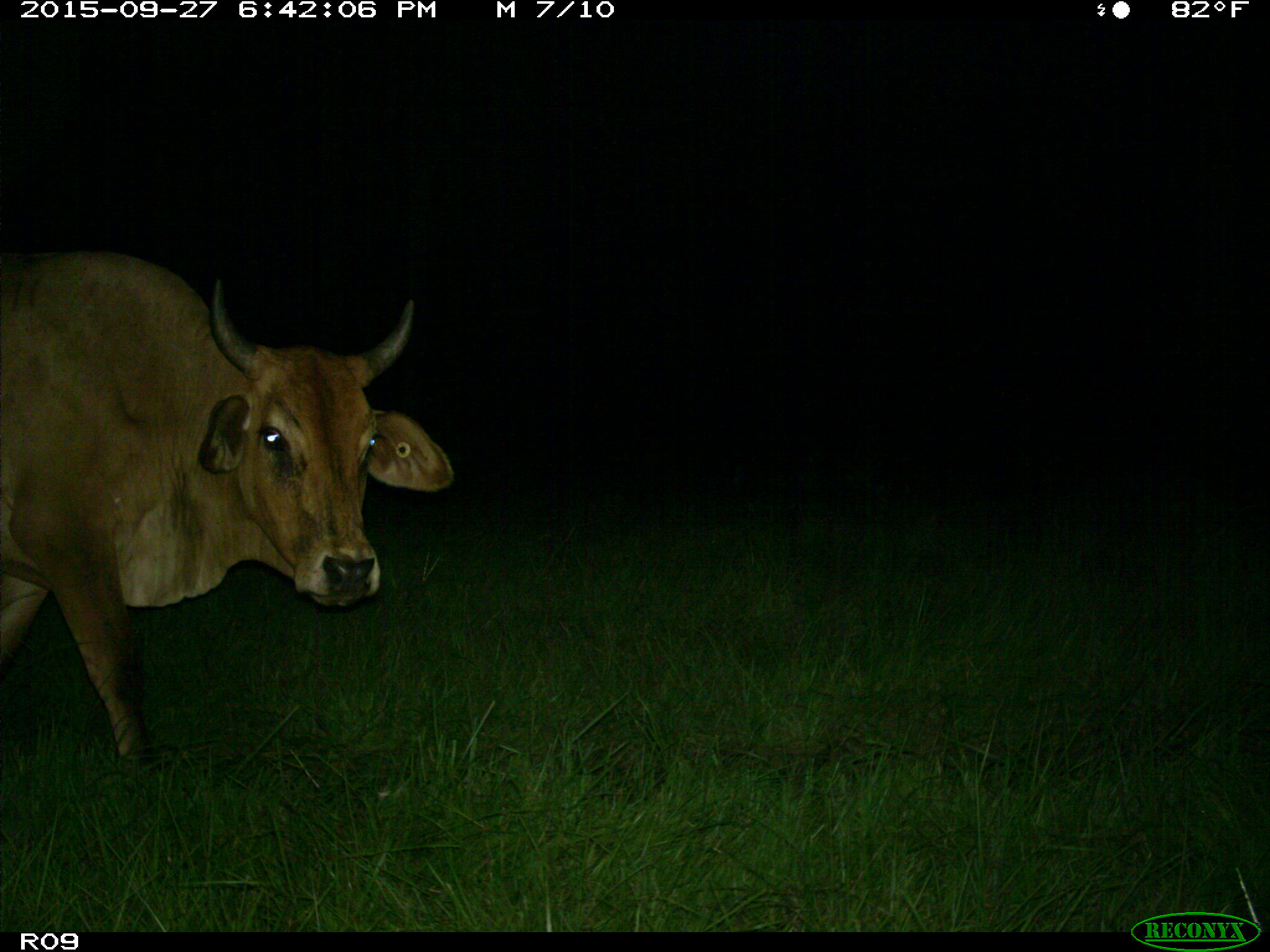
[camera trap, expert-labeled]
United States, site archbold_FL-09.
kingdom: Animalia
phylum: Chordata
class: Mammalia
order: Artiodactyla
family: Bovidae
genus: Bos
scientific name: Bos taurus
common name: domestic cow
Bos taurus (domestic cow).